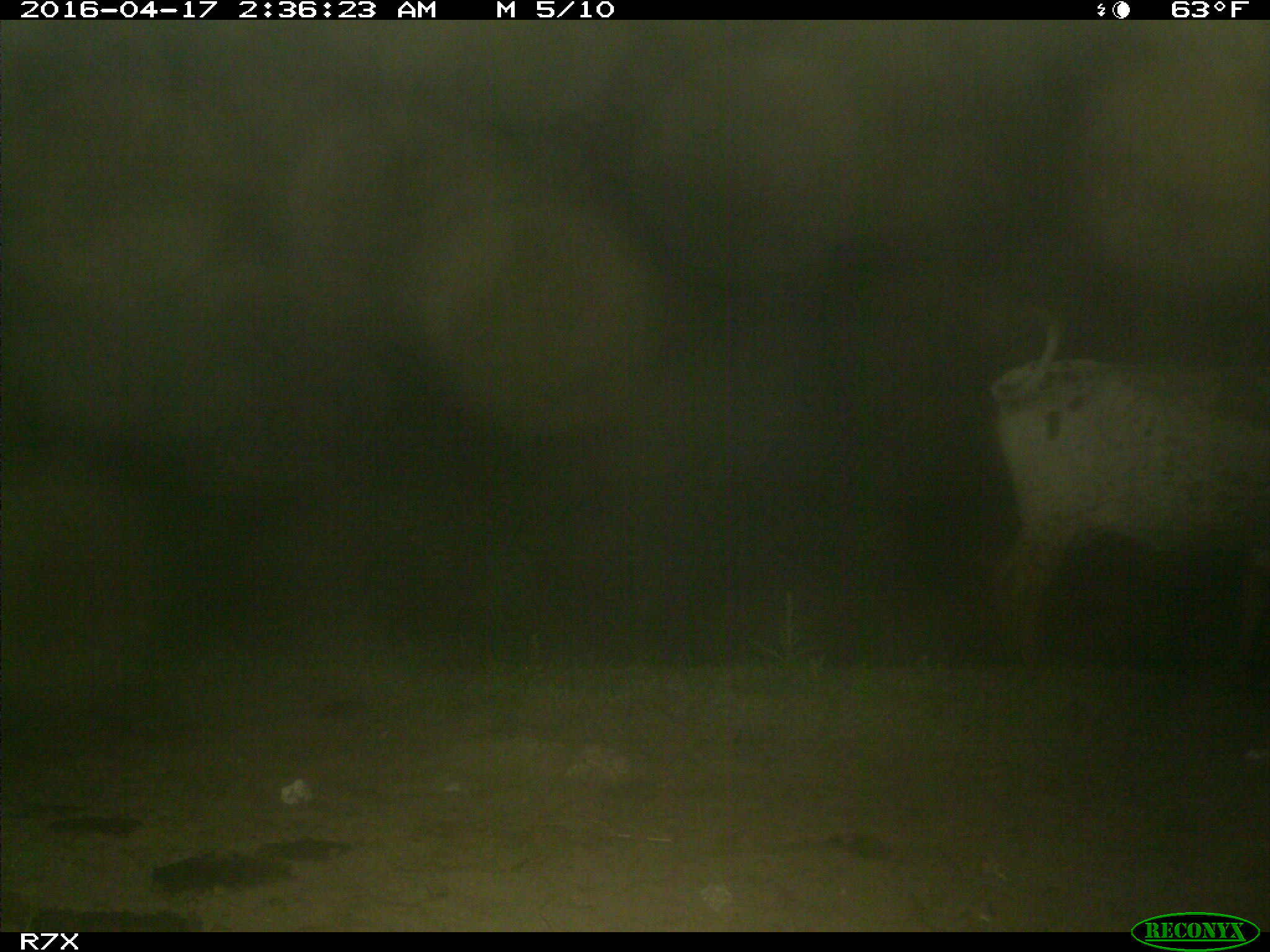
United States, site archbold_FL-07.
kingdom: Animalia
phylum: Chordata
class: Mammalia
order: Artiodactyla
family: Bovidae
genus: Bos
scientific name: Bos taurus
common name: domestic cow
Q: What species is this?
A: Bos taurus (domestic cow).